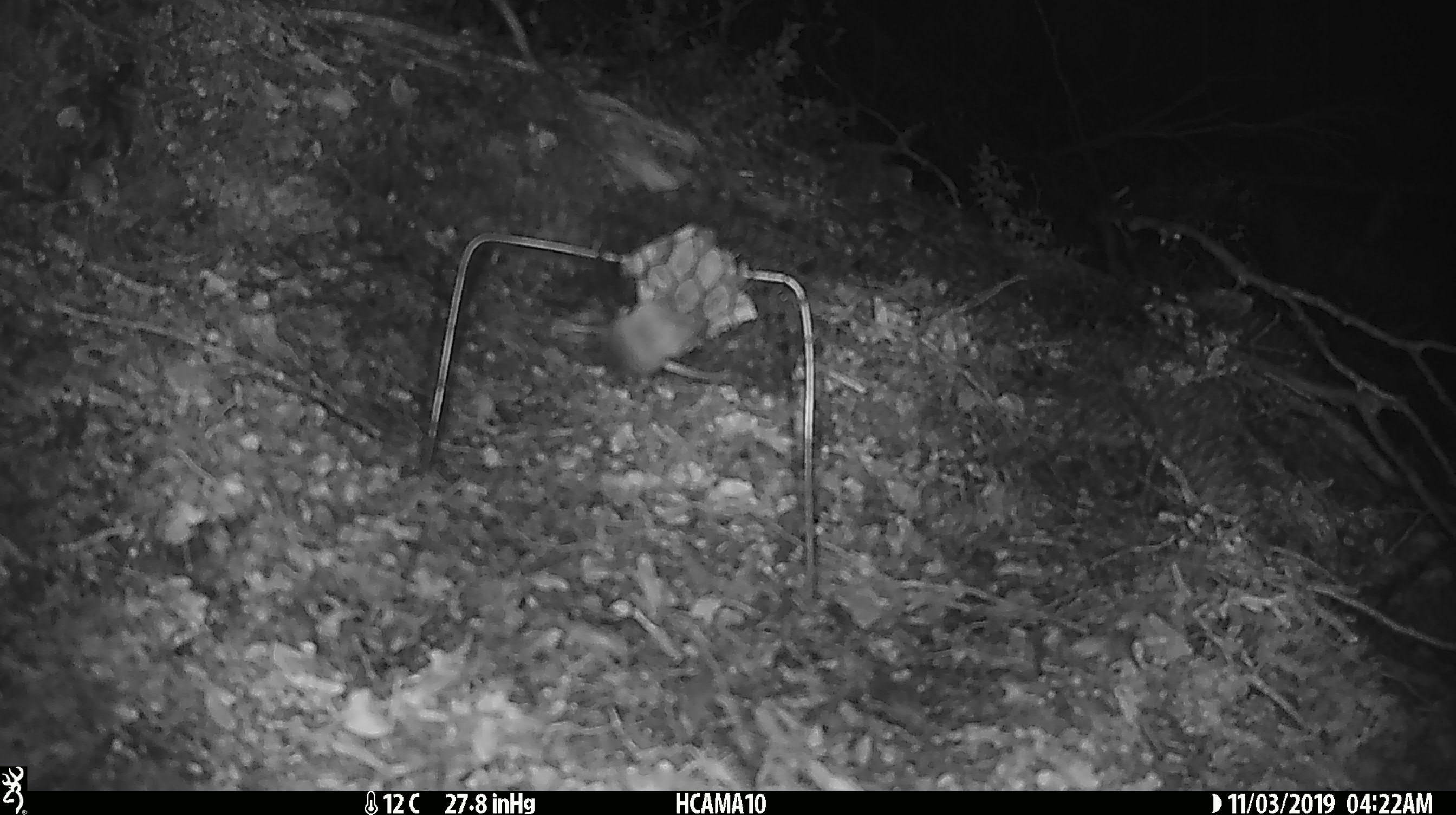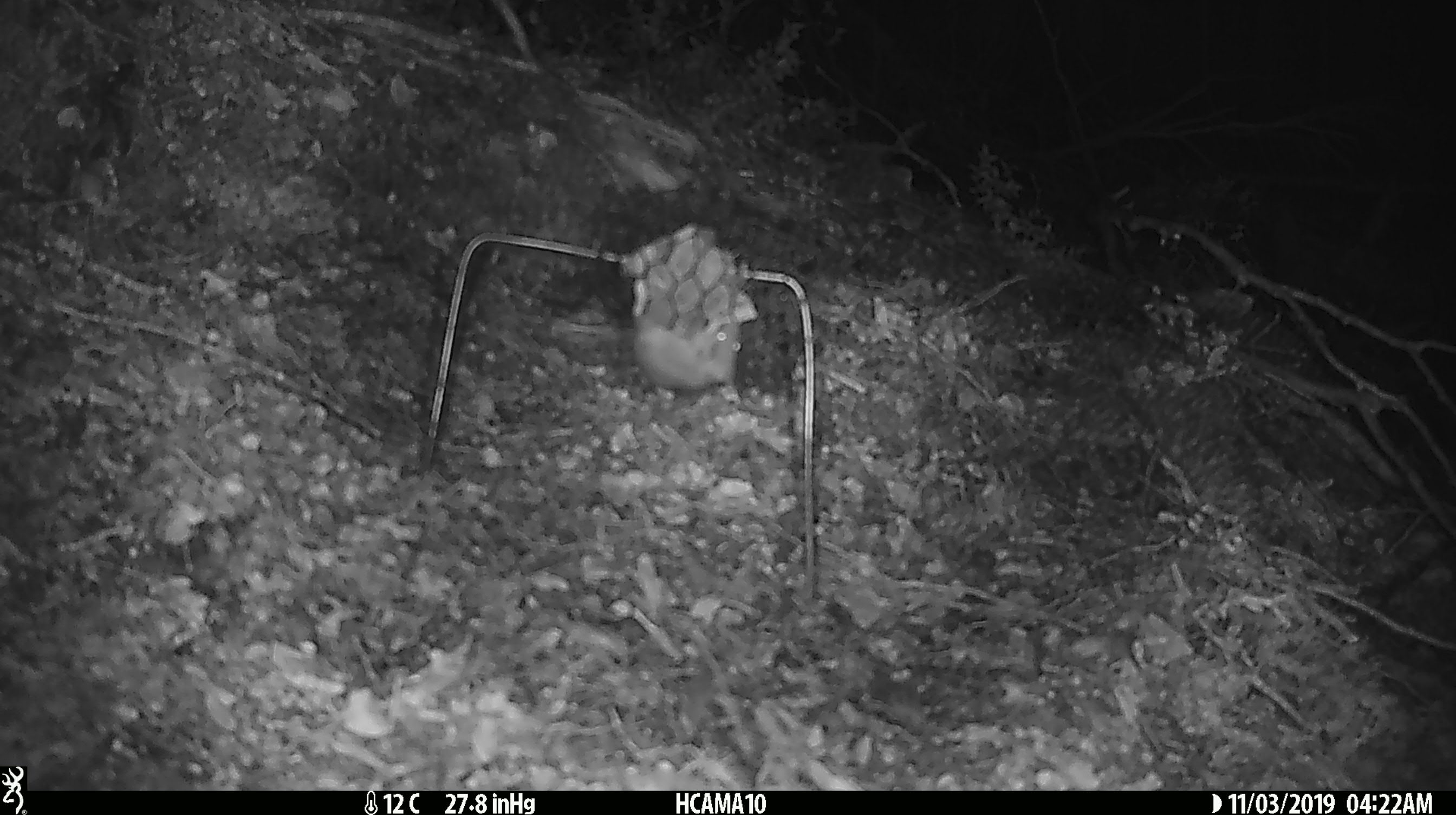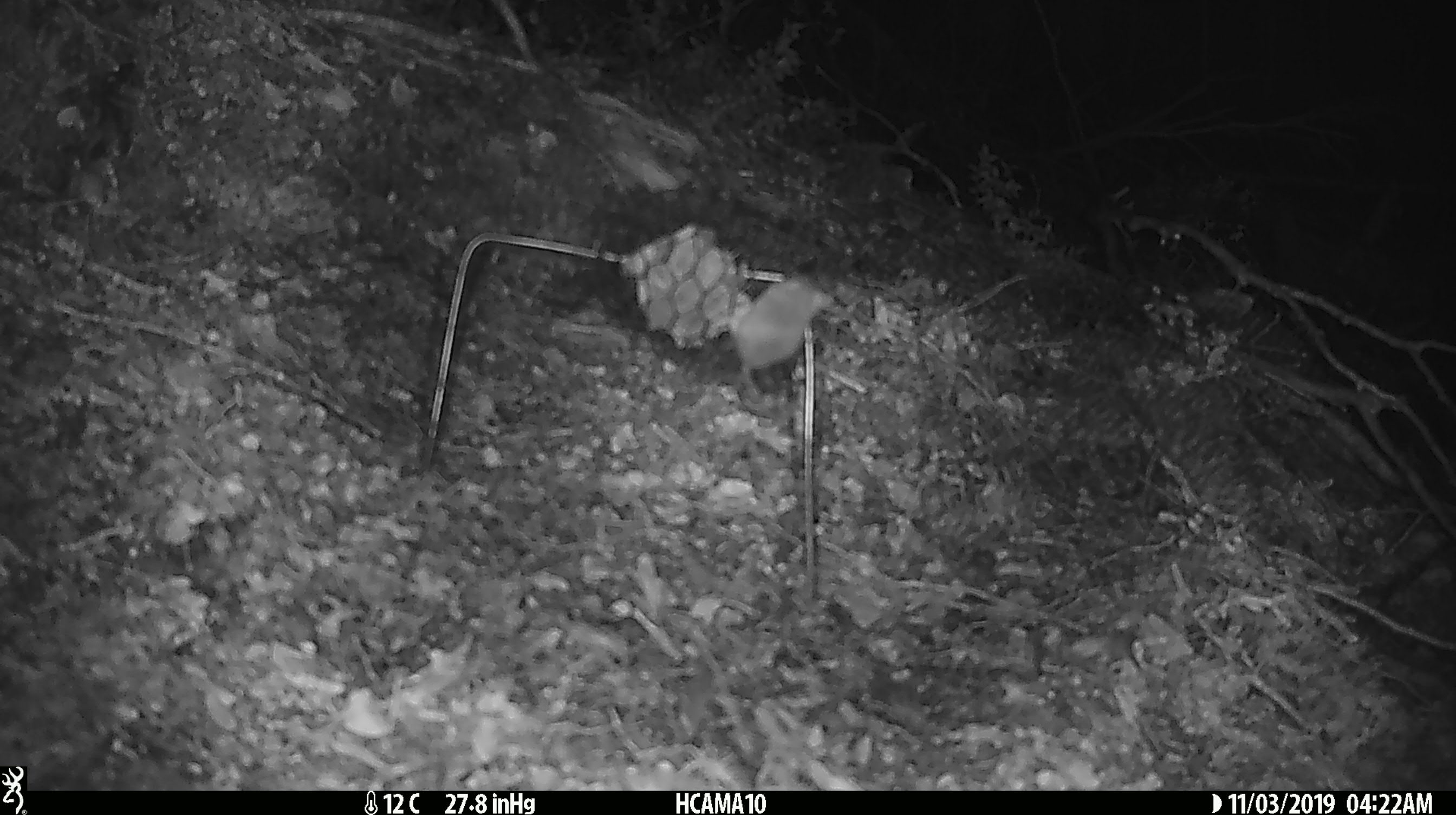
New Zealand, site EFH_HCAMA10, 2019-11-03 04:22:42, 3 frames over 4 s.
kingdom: Animalia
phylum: Chordata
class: Mammalia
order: Rodentia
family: Muridae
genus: Mus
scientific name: Mus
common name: mouse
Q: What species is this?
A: Mouse (Mus).